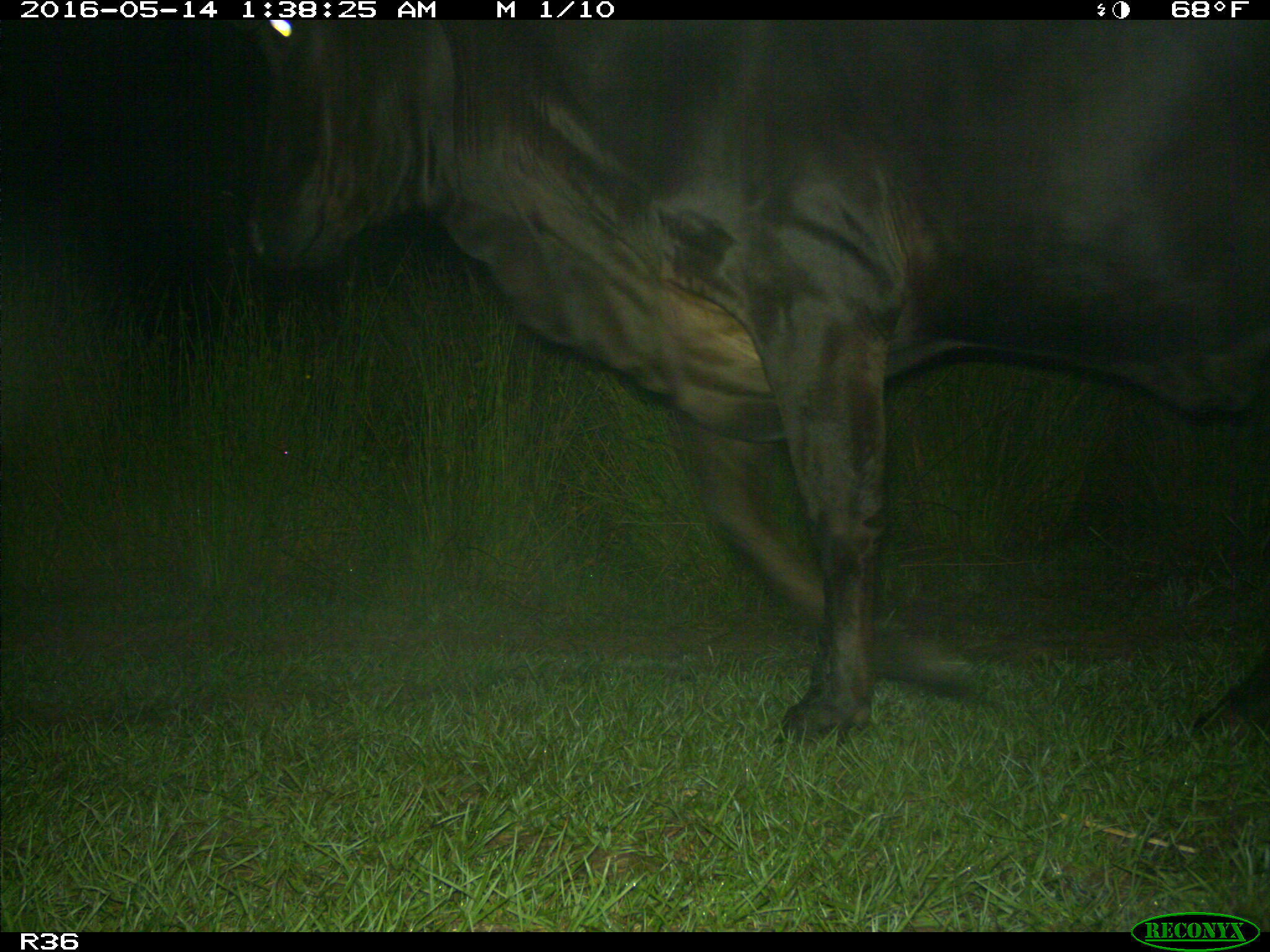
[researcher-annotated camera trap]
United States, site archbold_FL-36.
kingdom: Animalia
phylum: Chordata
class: Mammalia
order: Artiodactyla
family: Bovidae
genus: Bos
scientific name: Bos taurus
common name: domestic cow